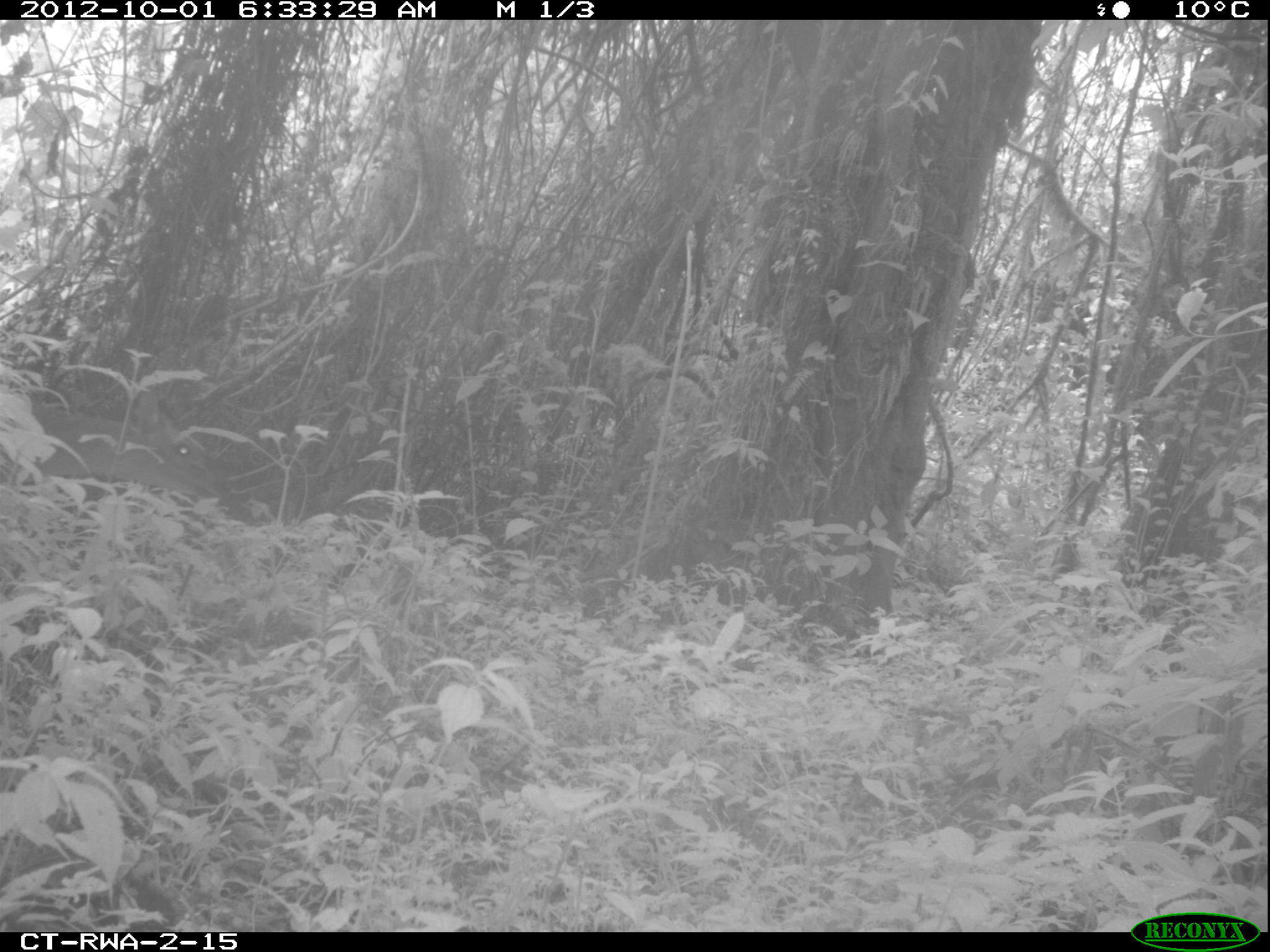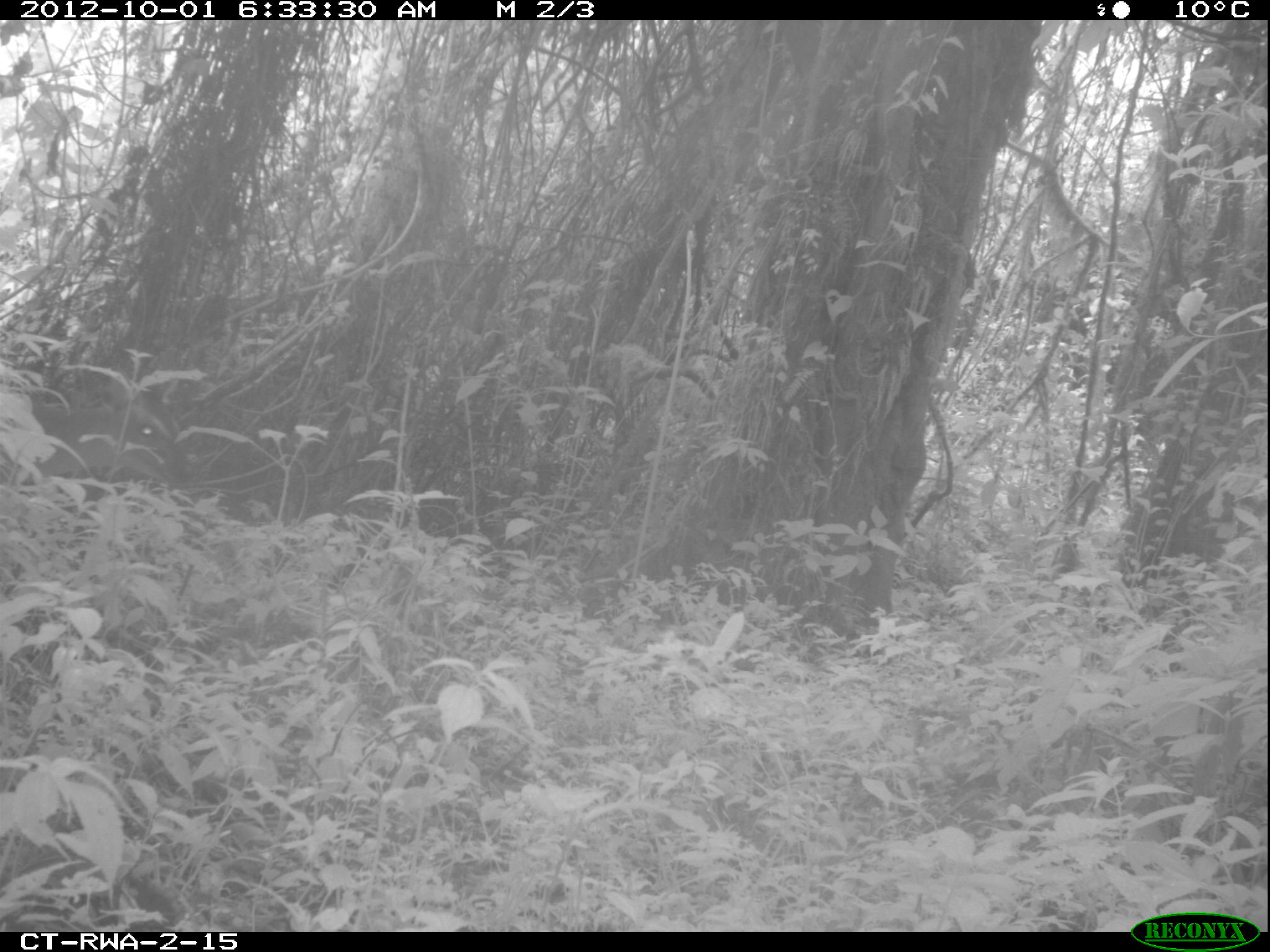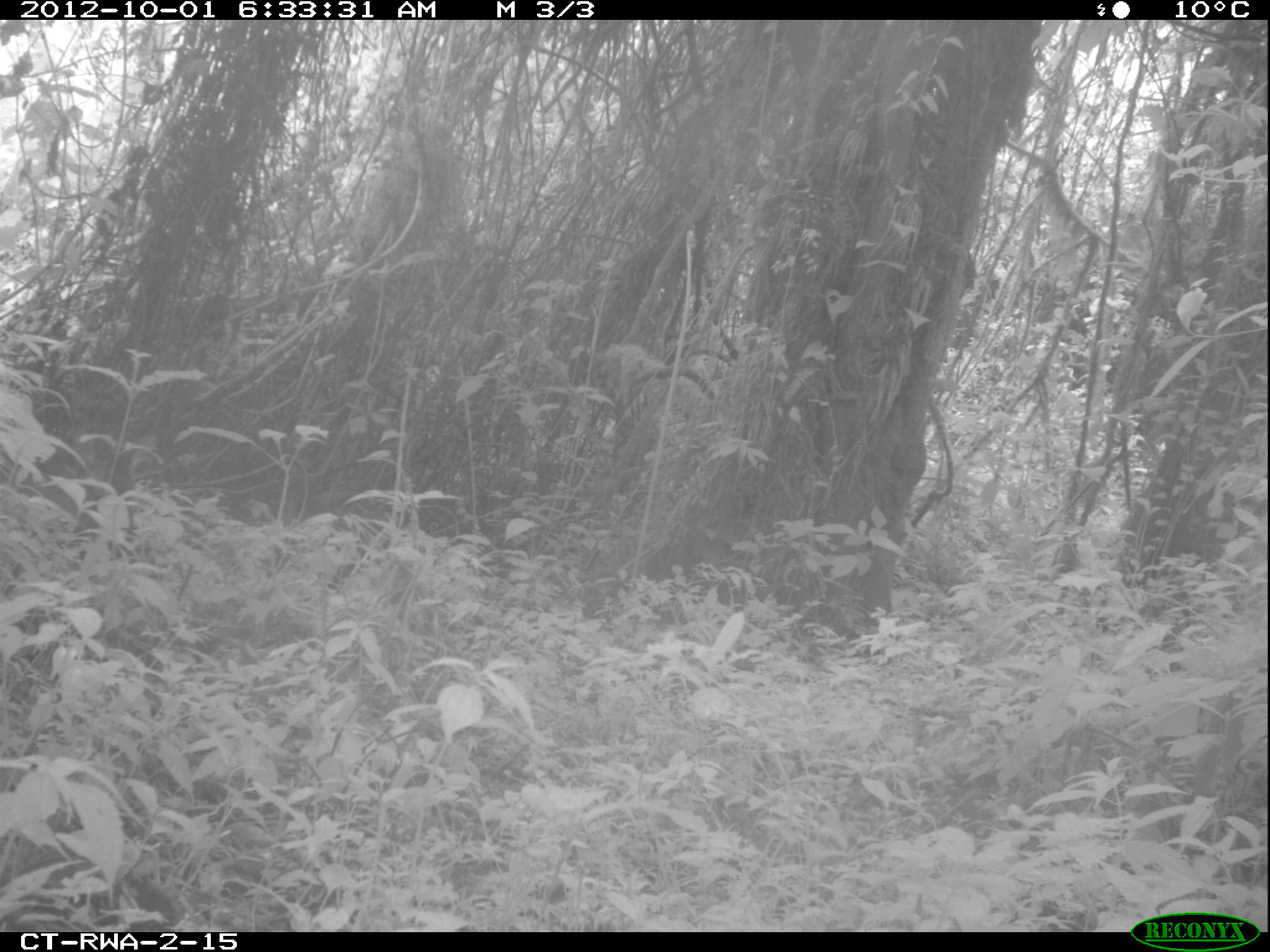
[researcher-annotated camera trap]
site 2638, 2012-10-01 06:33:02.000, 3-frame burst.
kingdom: Animalia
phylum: Chordata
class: Mammalia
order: Artiodactyla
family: Bovidae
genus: Cephalophus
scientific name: Cephalophus nigrifrons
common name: black-fronted duiker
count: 1